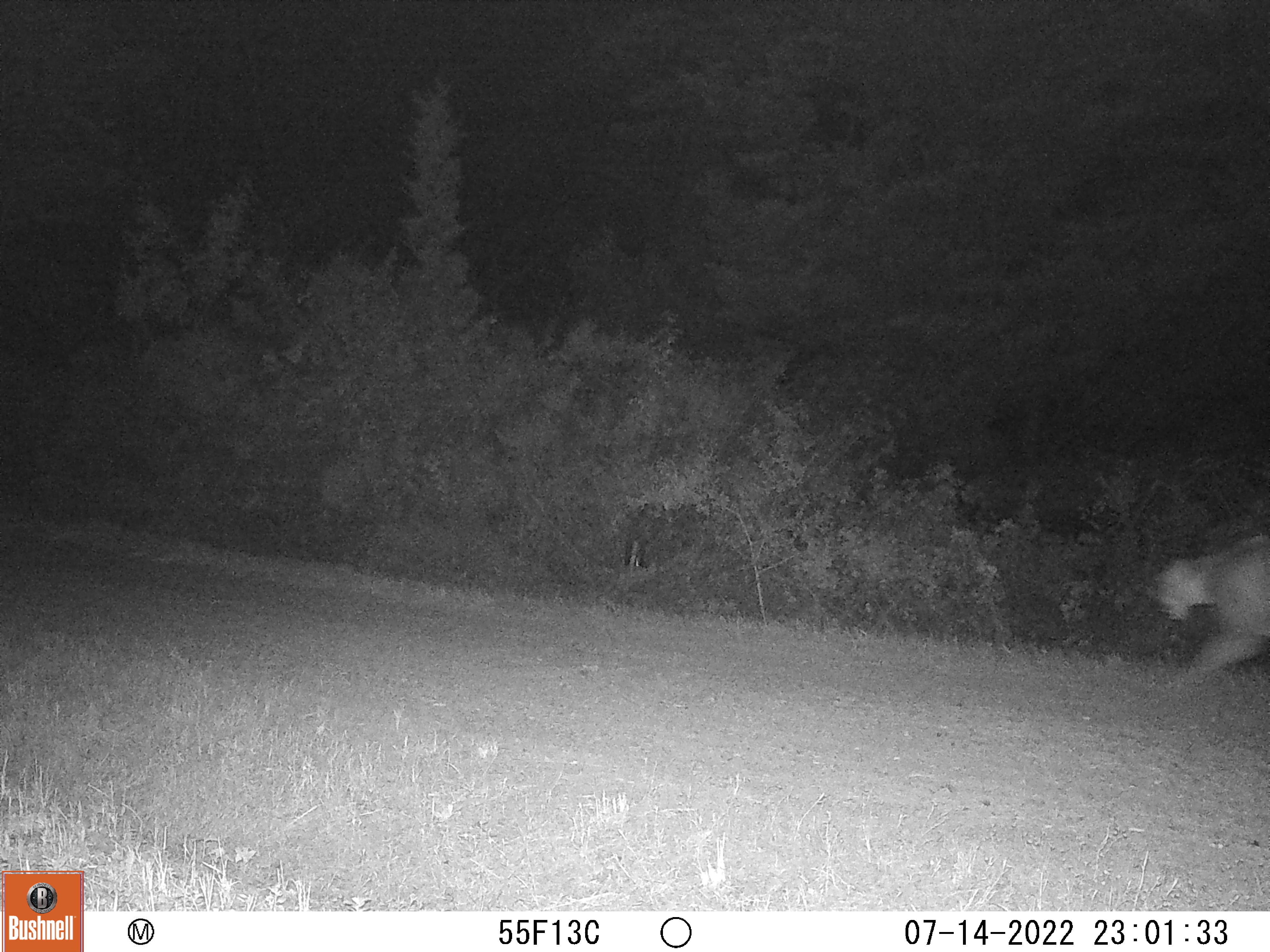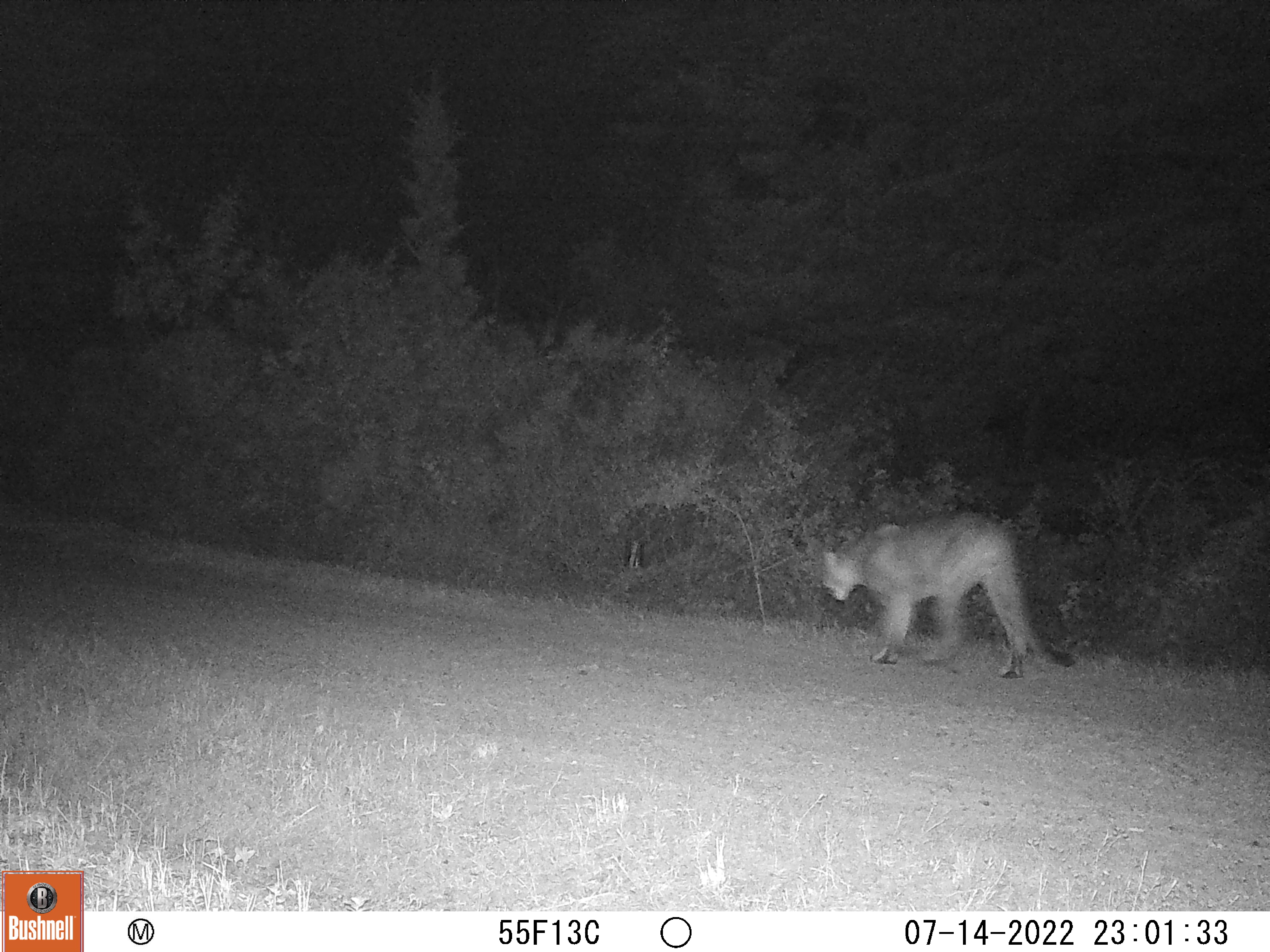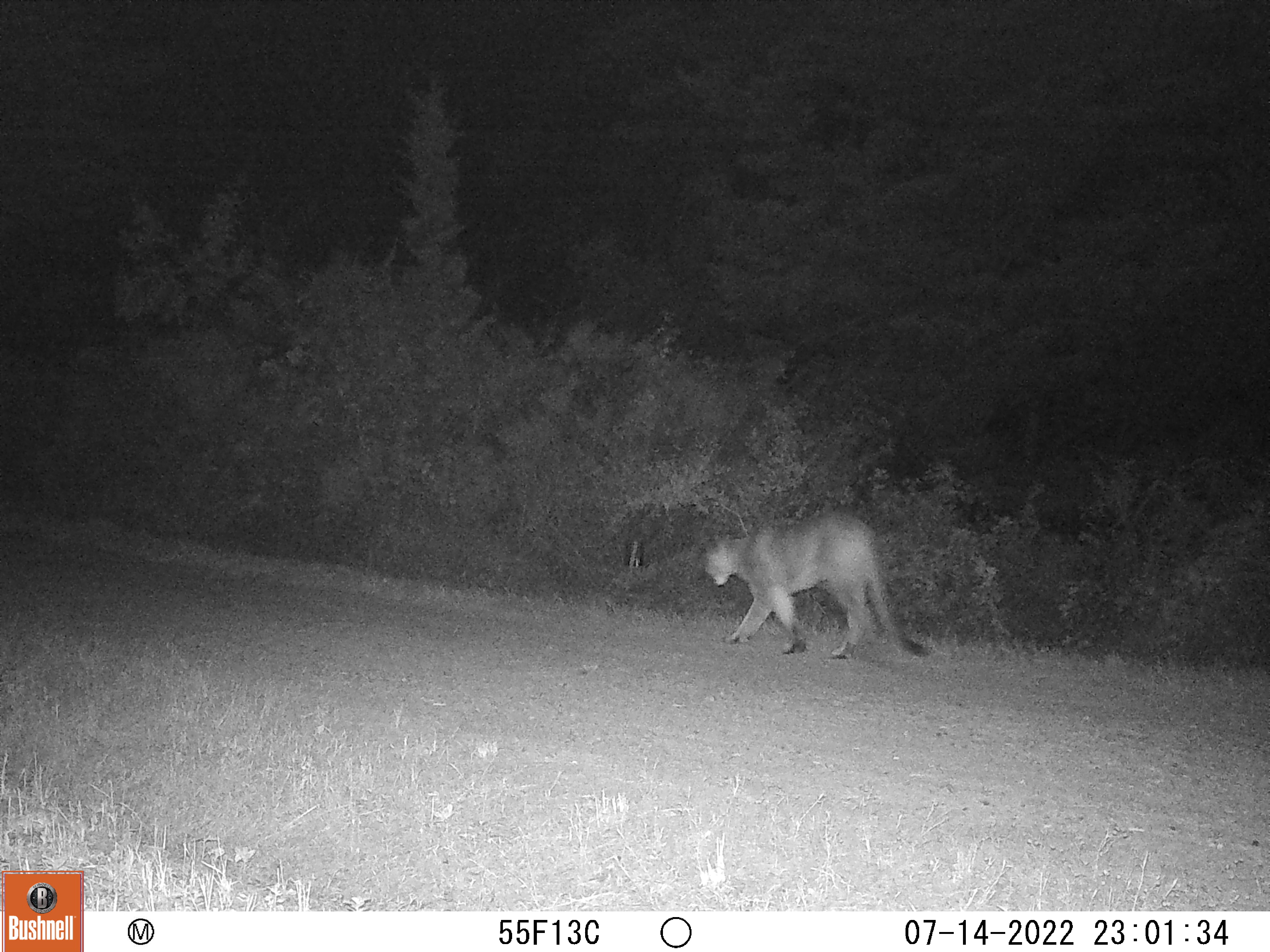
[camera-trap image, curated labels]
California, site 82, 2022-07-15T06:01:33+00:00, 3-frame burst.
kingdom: Animalia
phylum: Chordata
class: Mammalia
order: Carnivora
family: Felidae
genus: Puma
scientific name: Puma concolor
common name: puma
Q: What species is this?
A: Puma (Puma concolor).